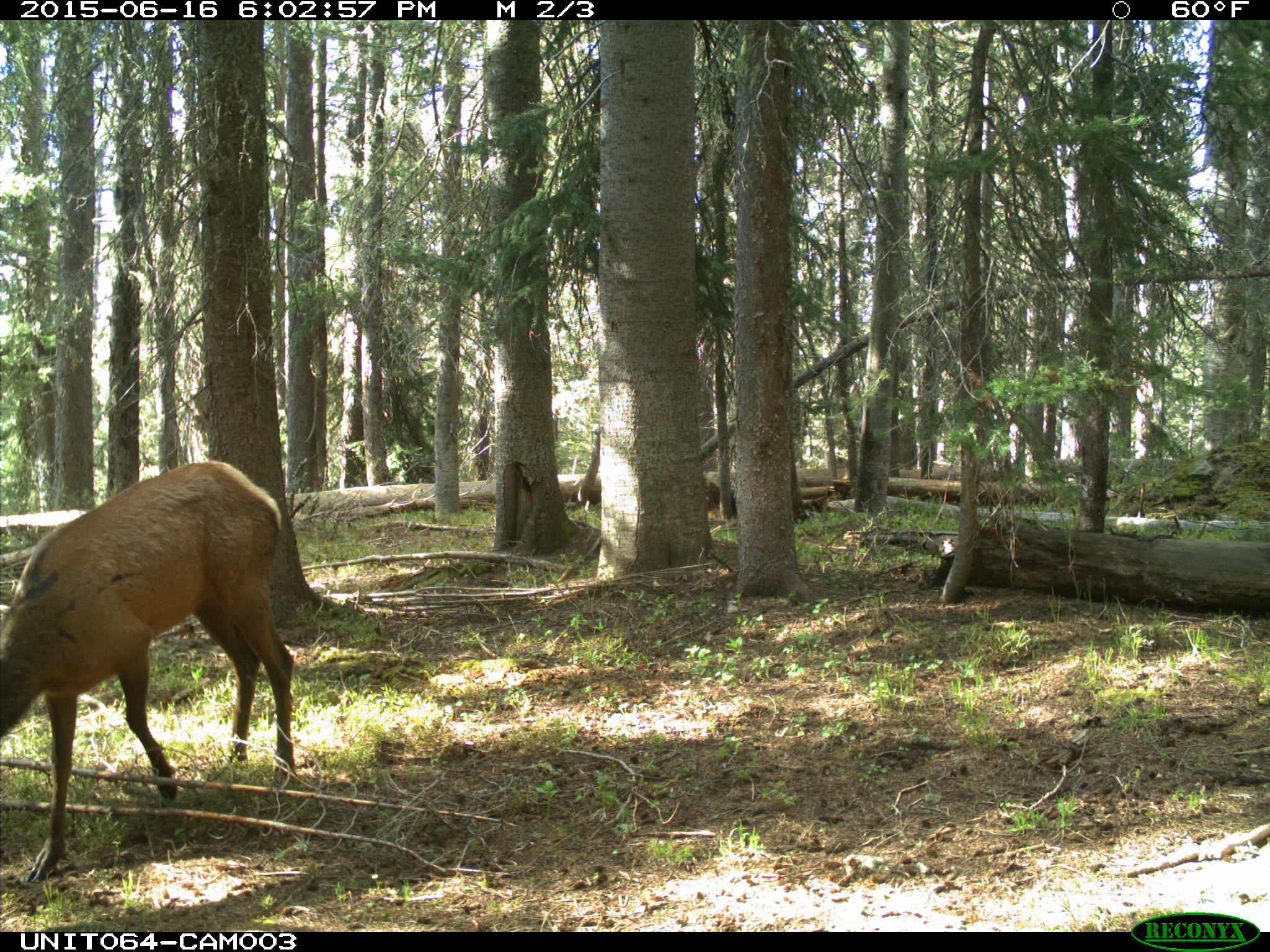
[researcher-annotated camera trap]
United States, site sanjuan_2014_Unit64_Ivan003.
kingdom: Animalia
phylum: Chordata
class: Mammalia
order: Artiodactyla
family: Cervidae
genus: Cervus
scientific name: Cervus elaphus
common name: red deer